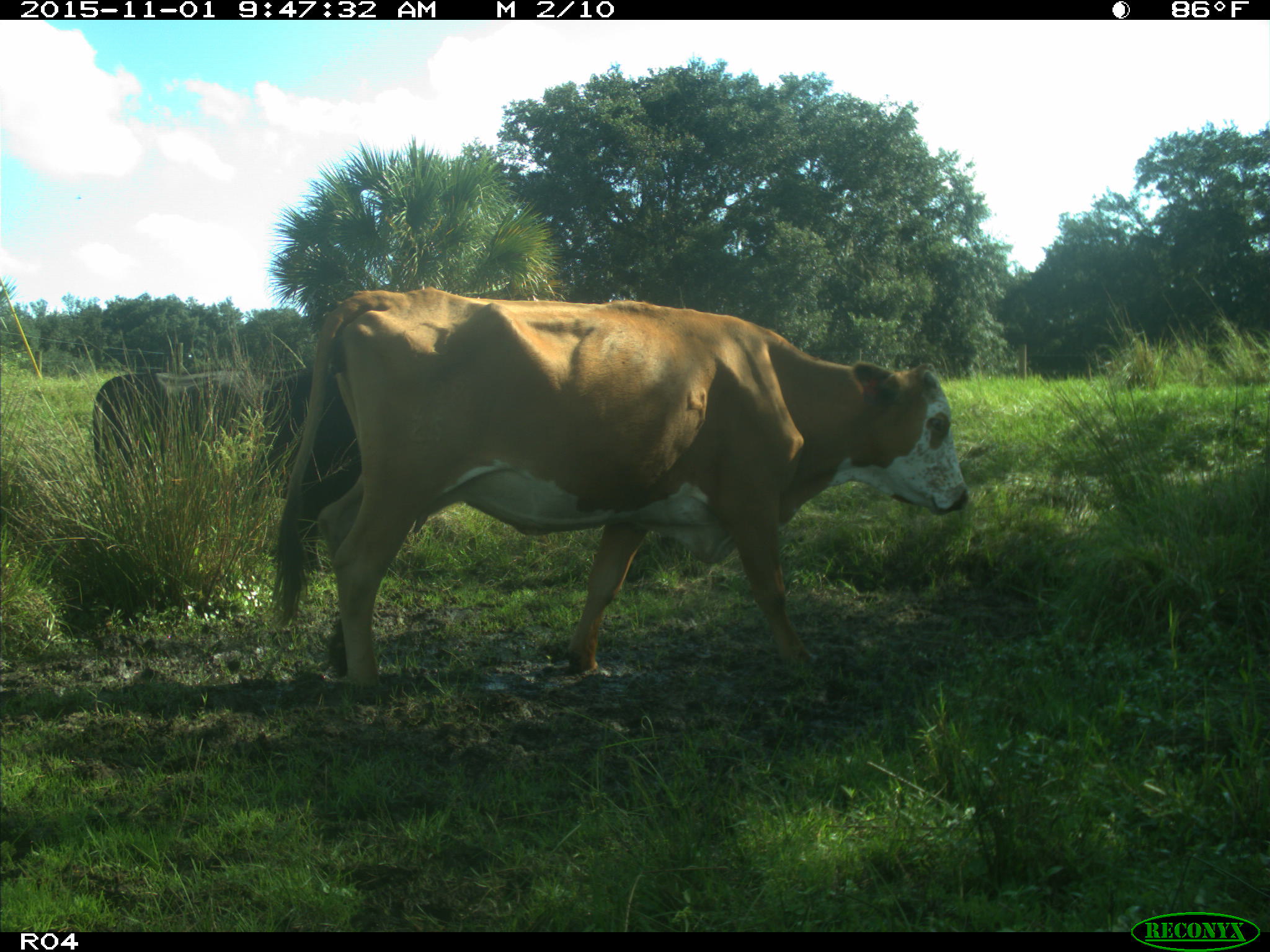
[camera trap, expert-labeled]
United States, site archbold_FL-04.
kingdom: Animalia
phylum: Chordata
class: Mammalia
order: Artiodactyla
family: Bovidae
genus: Bos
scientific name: Bos taurus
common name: domestic cow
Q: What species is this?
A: Bos taurus (domestic cow).